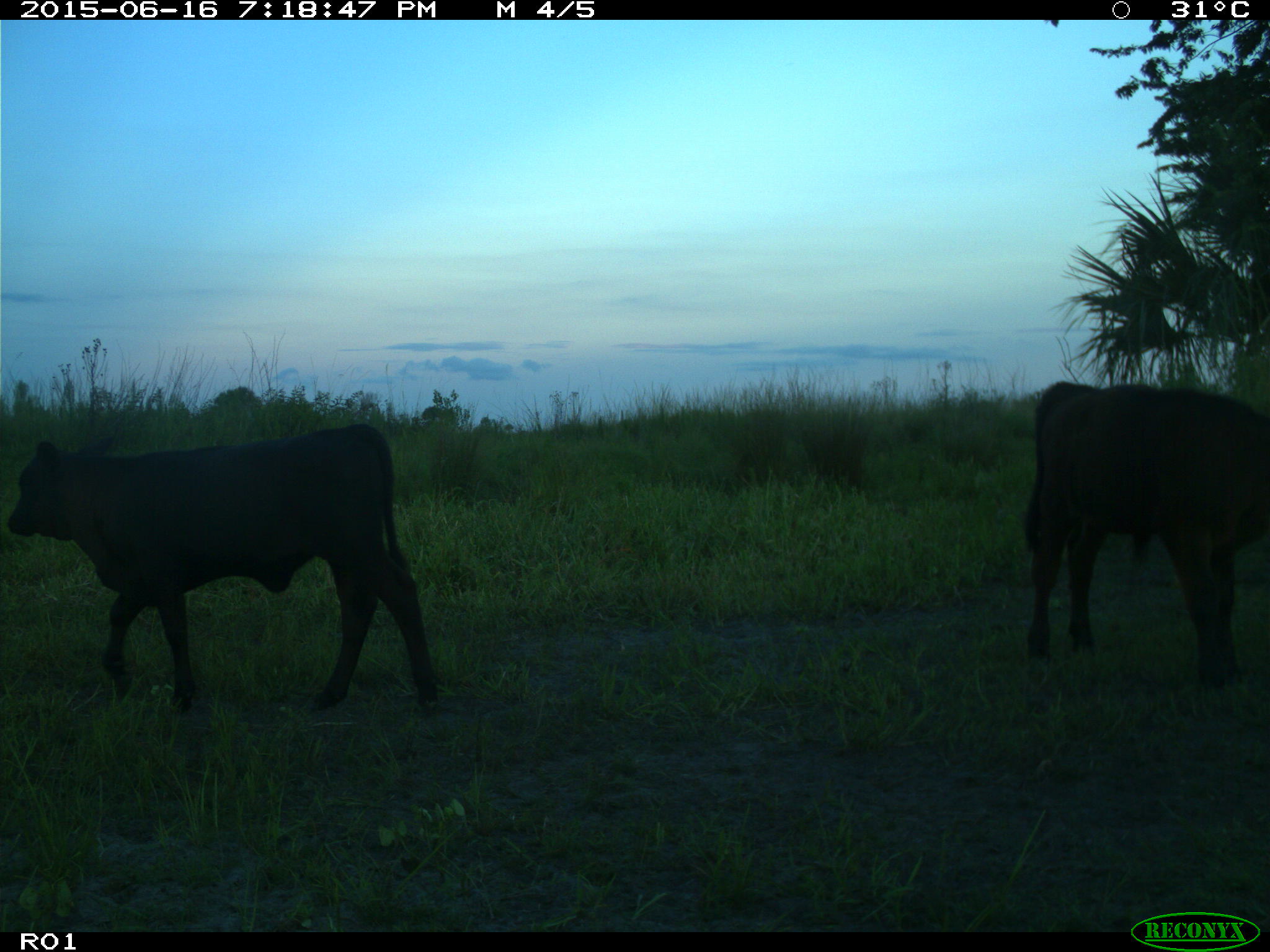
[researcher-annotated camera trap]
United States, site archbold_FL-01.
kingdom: Animalia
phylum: Chordata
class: Mammalia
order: Artiodactyla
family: Bovidae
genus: Bos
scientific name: Bos taurus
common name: domestic cow